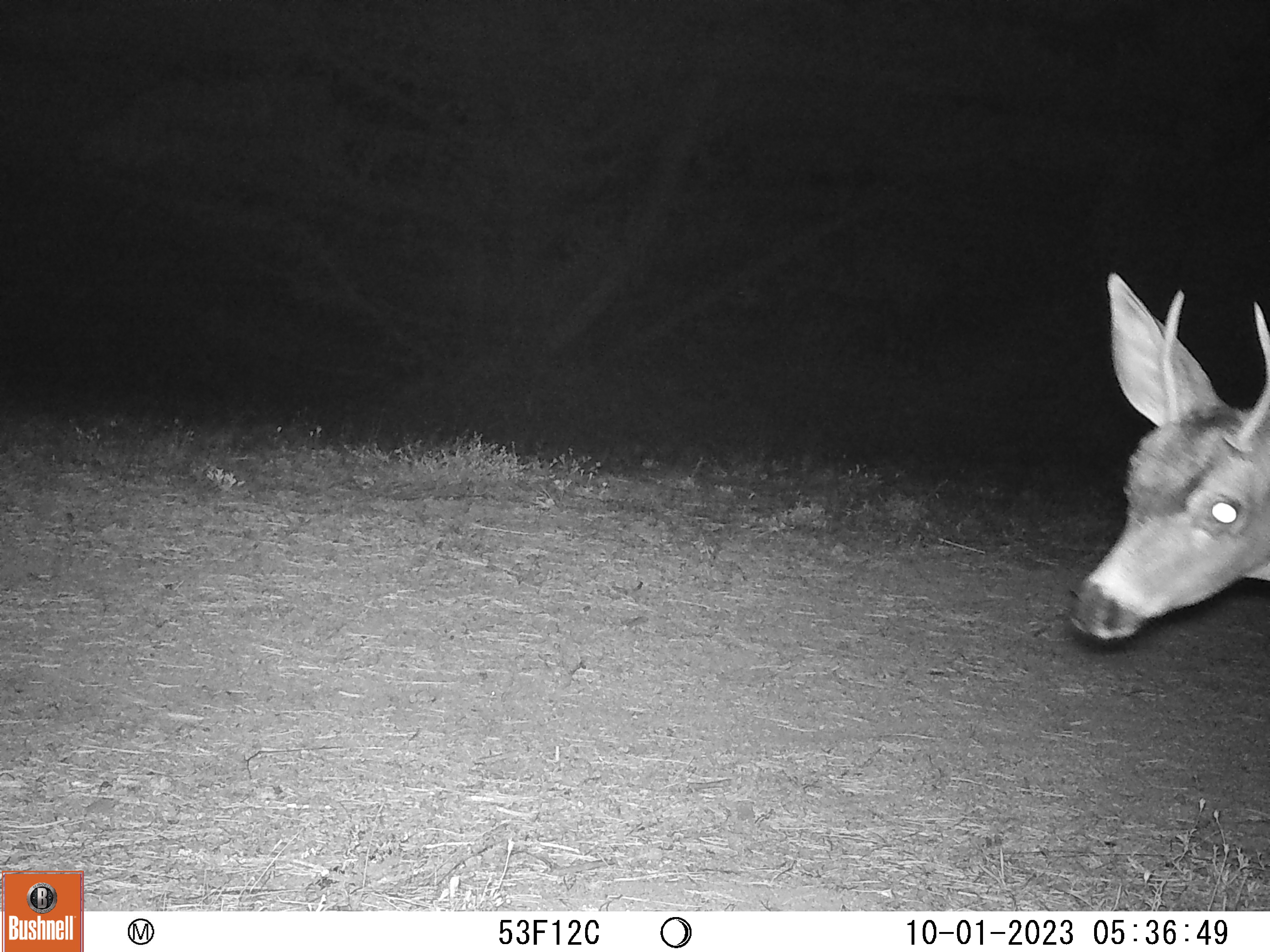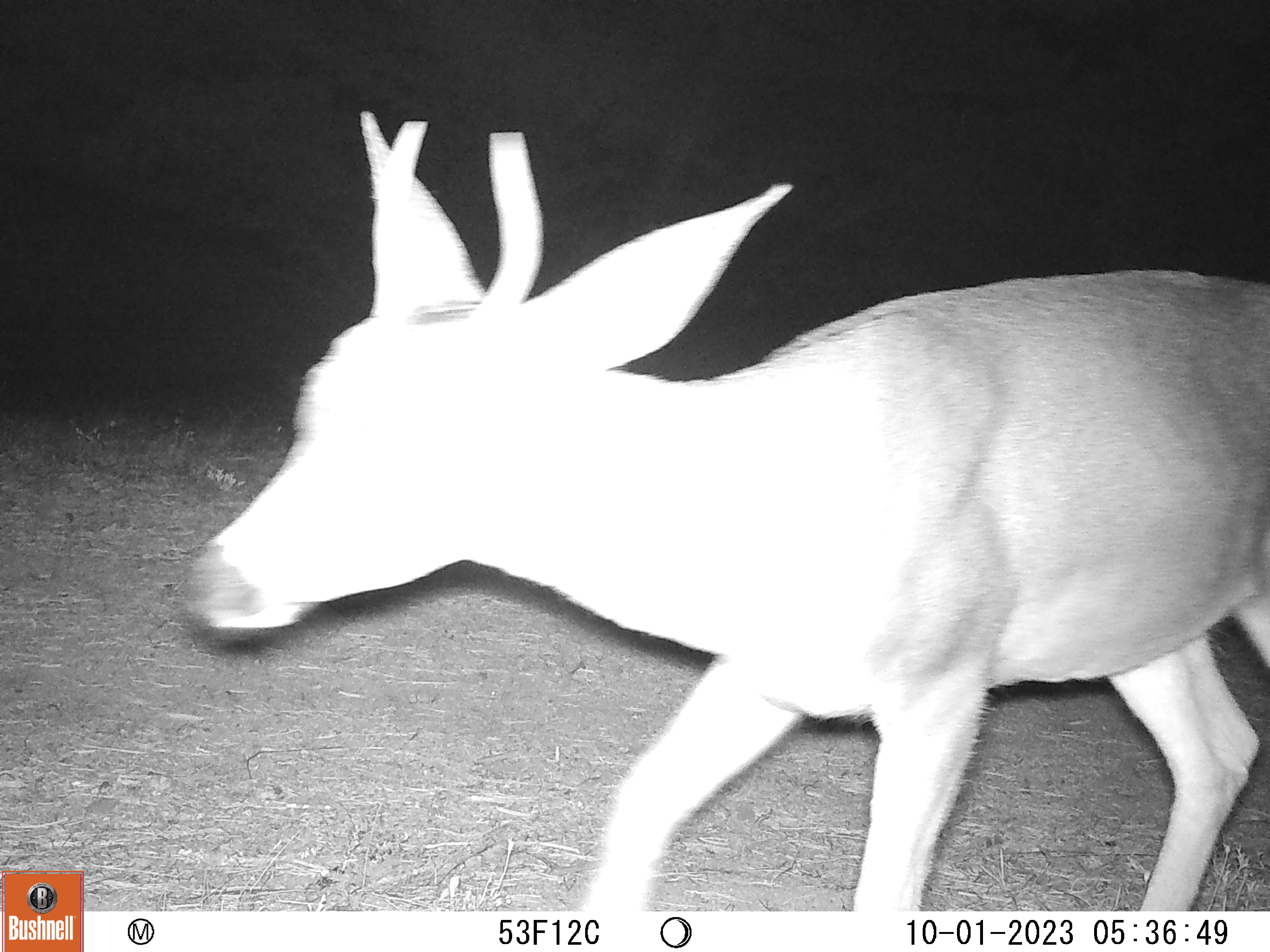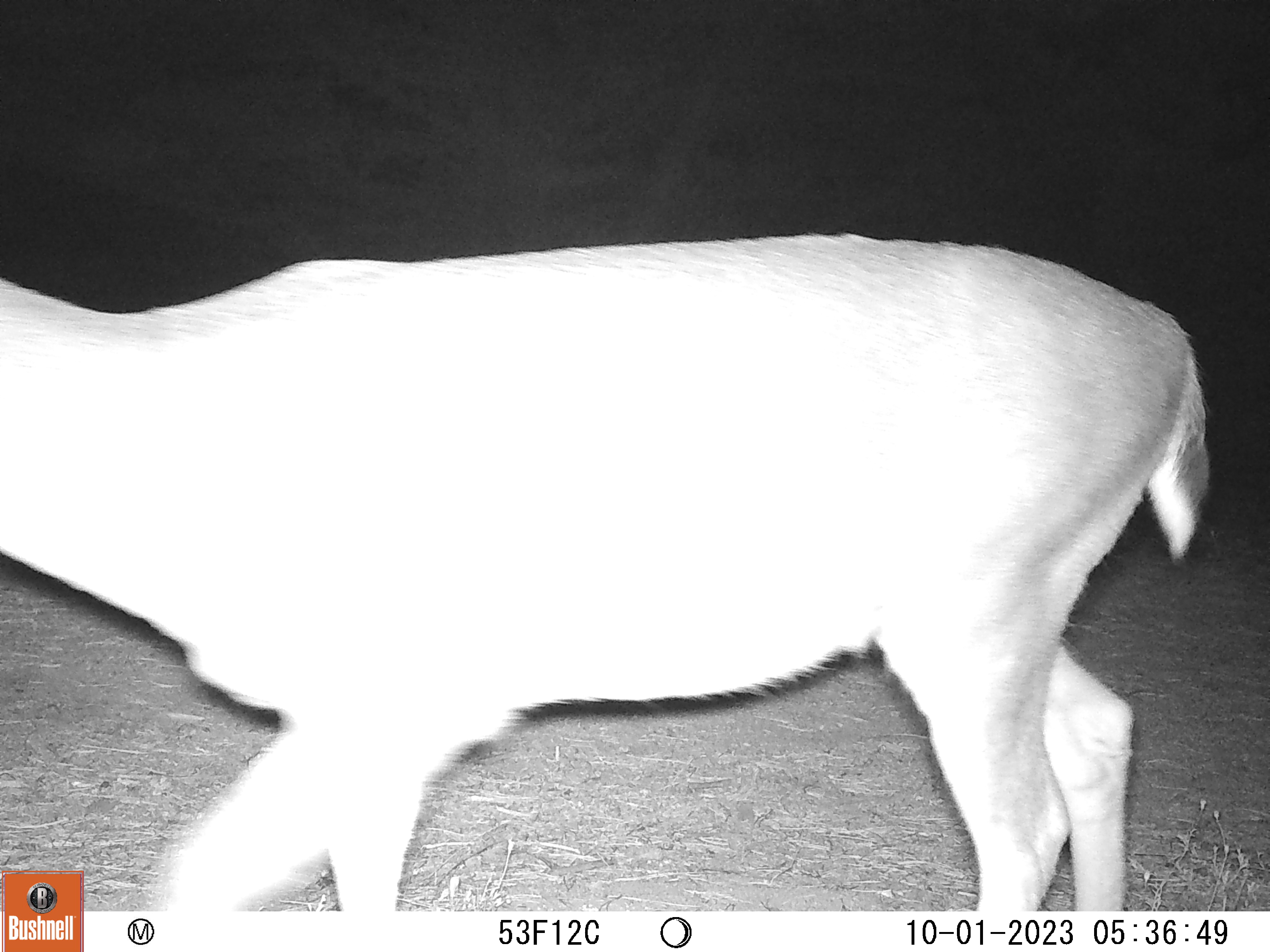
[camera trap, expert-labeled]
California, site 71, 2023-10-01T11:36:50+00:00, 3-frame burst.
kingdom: Animalia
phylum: Chordata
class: Mammalia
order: Artiodactyla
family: Cervidae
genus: Odocoileus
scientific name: Odocoileus hemionus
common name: mule deer